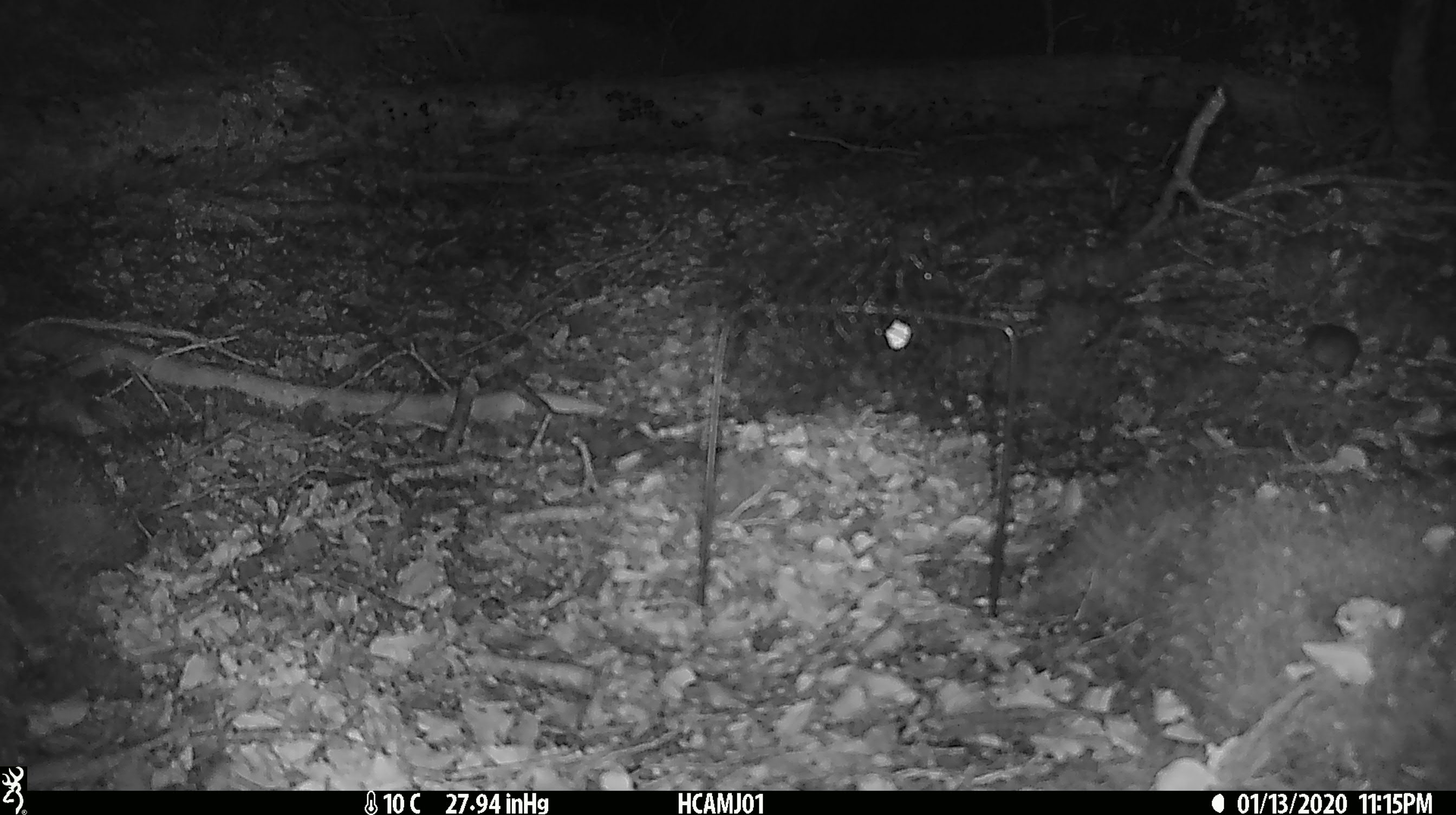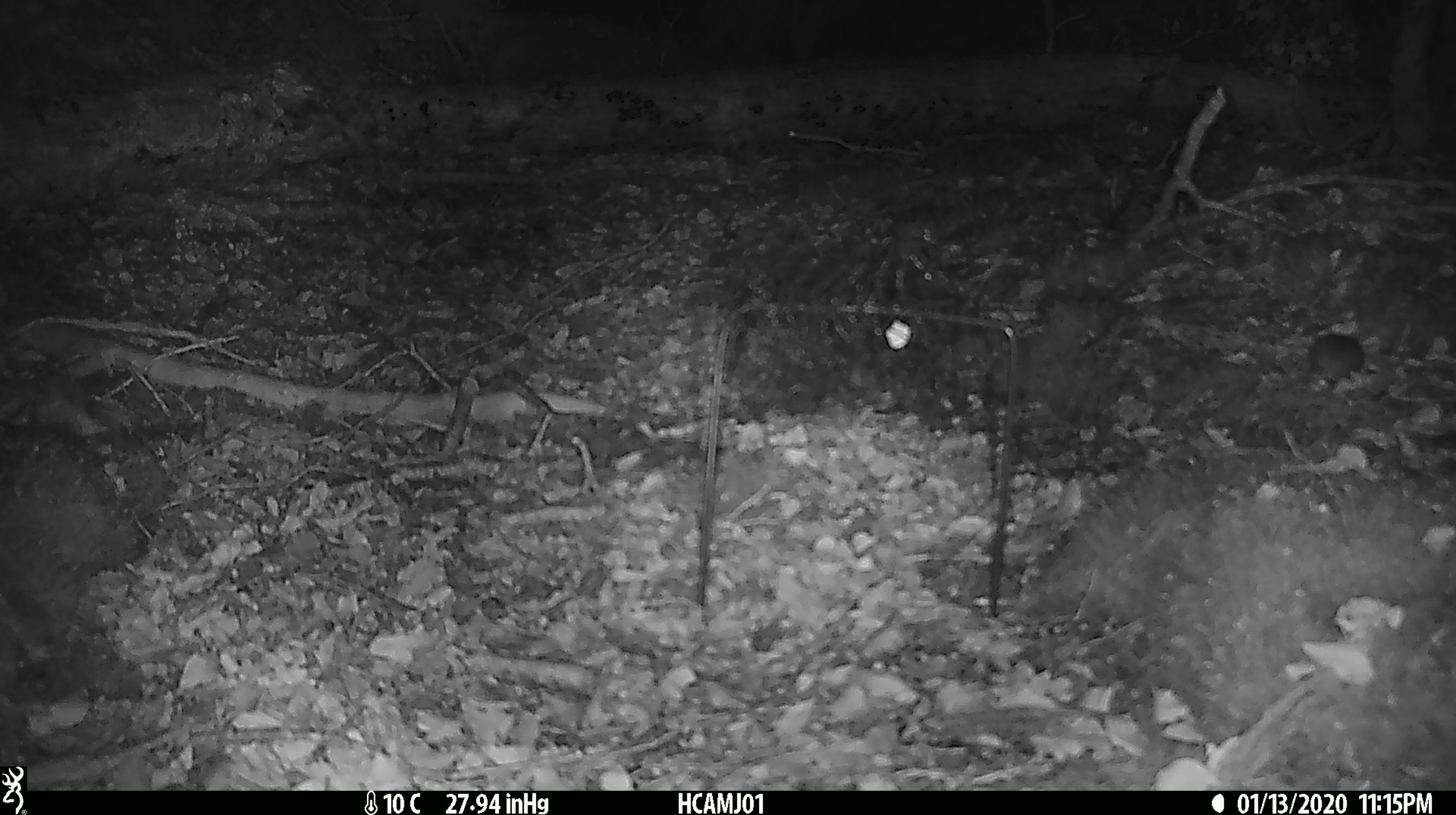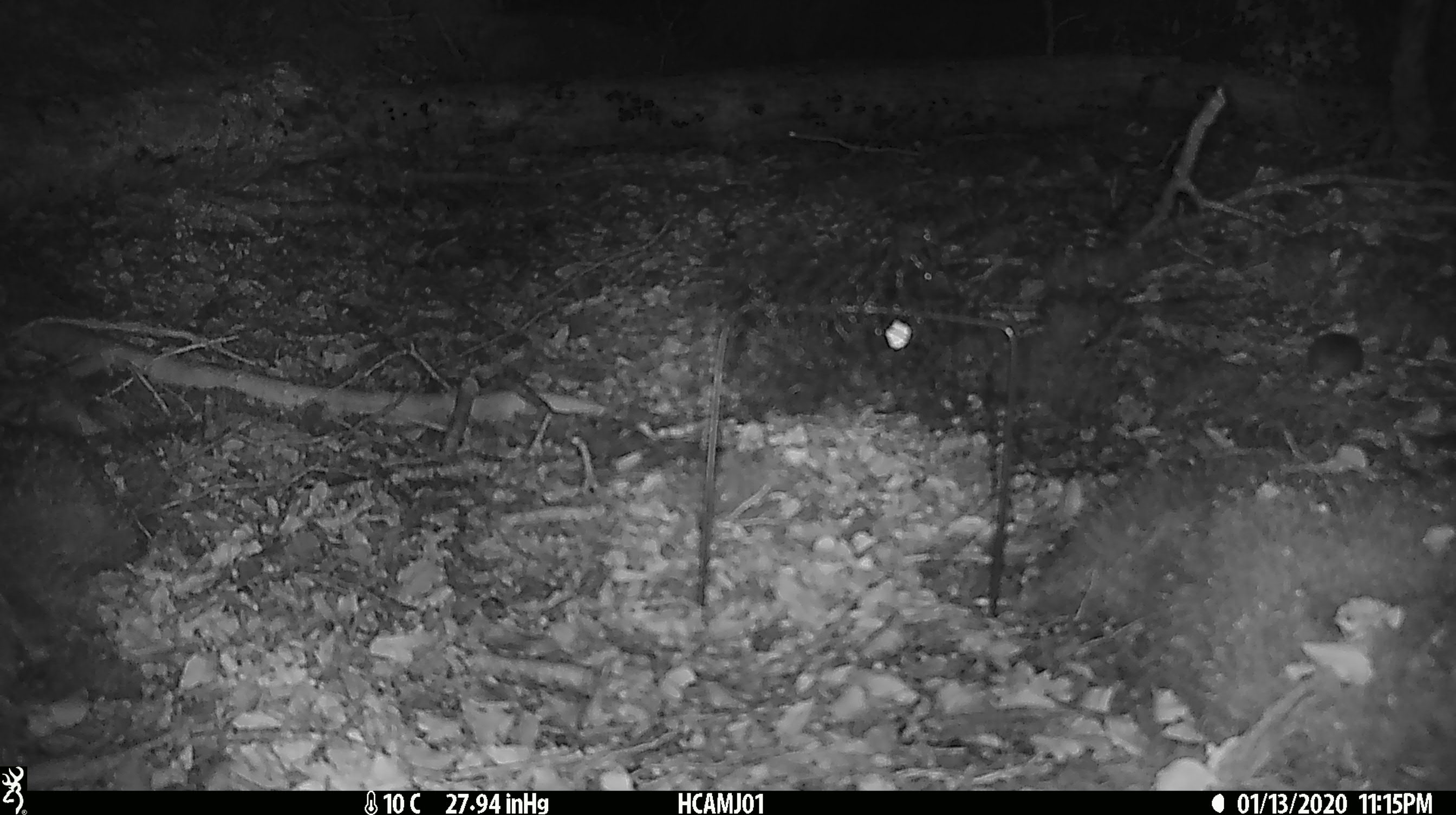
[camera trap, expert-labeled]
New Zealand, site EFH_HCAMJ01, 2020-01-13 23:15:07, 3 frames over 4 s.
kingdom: Animalia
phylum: Chordata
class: Mammalia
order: Rodentia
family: Muridae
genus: Mus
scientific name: Mus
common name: mouse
Mouse (Mus).